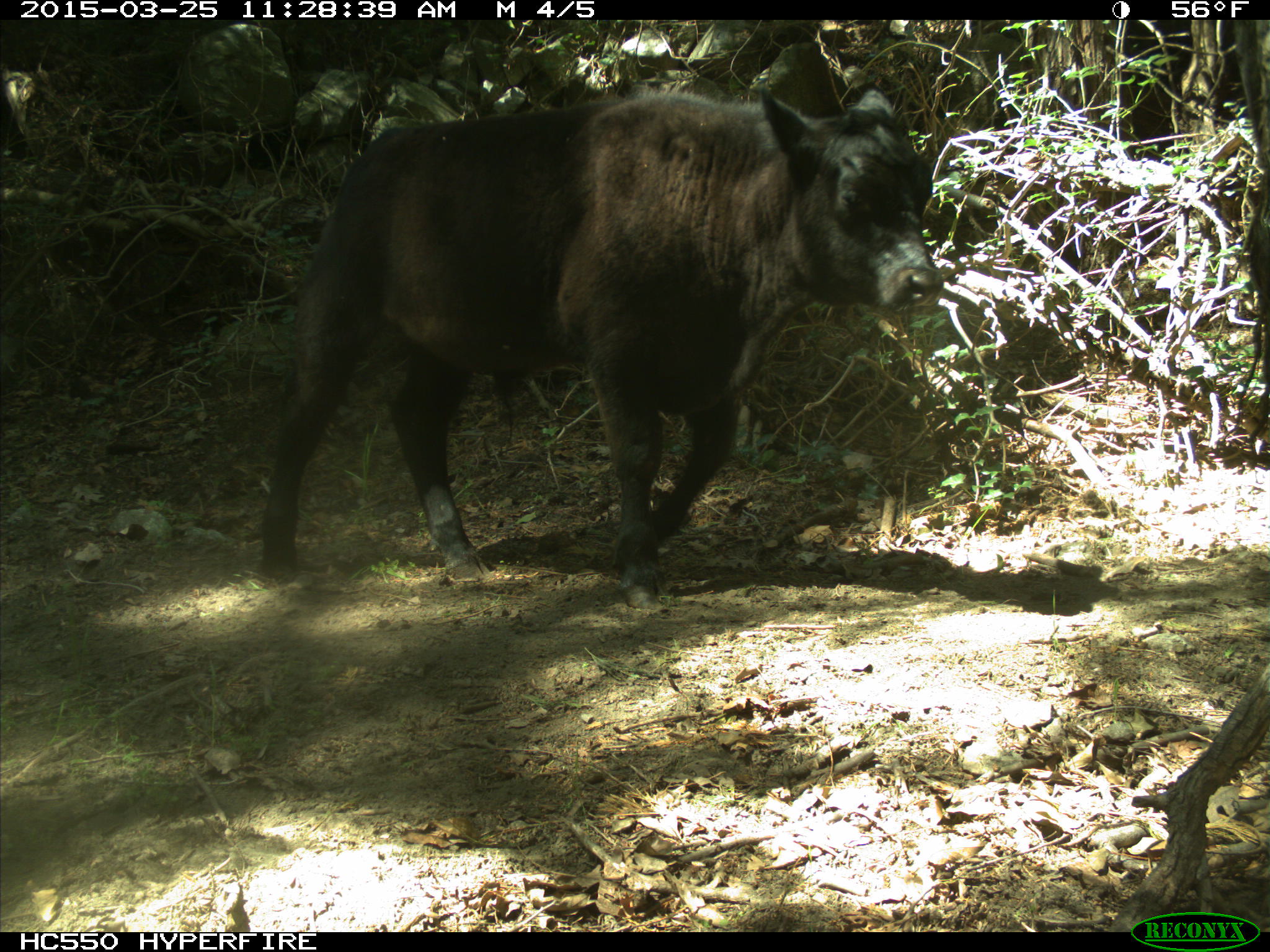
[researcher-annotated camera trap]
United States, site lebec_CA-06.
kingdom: Animalia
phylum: Chordata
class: Mammalia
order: Artiodactyla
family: Bovidae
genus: Bos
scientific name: Bos taurus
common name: domestic cow